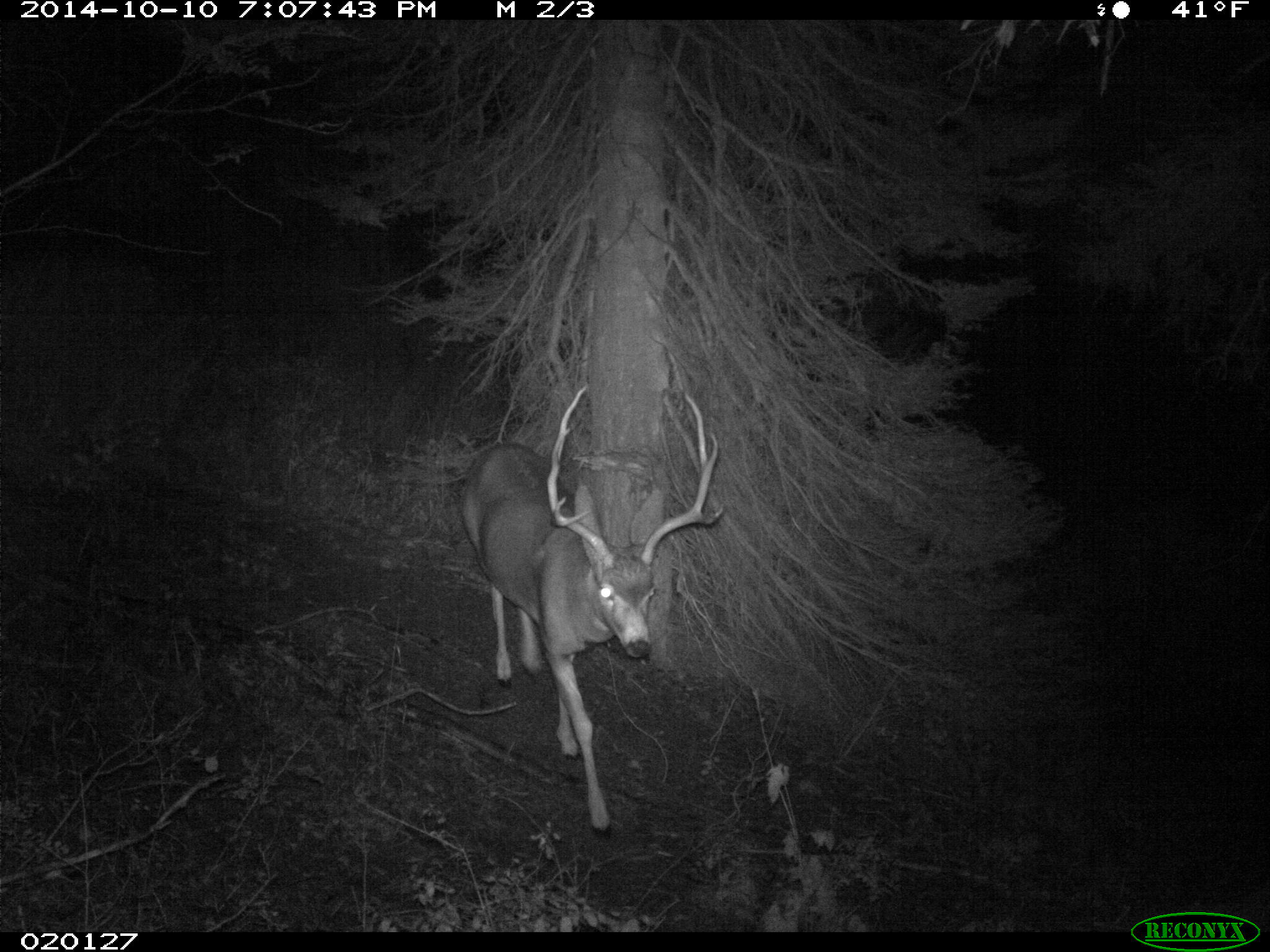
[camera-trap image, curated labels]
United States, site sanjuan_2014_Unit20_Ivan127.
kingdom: Animalia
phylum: Chordata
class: Mammalia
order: Artiodactyla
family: Cervidae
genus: Odocoileus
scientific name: Odocoileus hemionus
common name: mule deer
Odocoileus hemionus (mule deer).